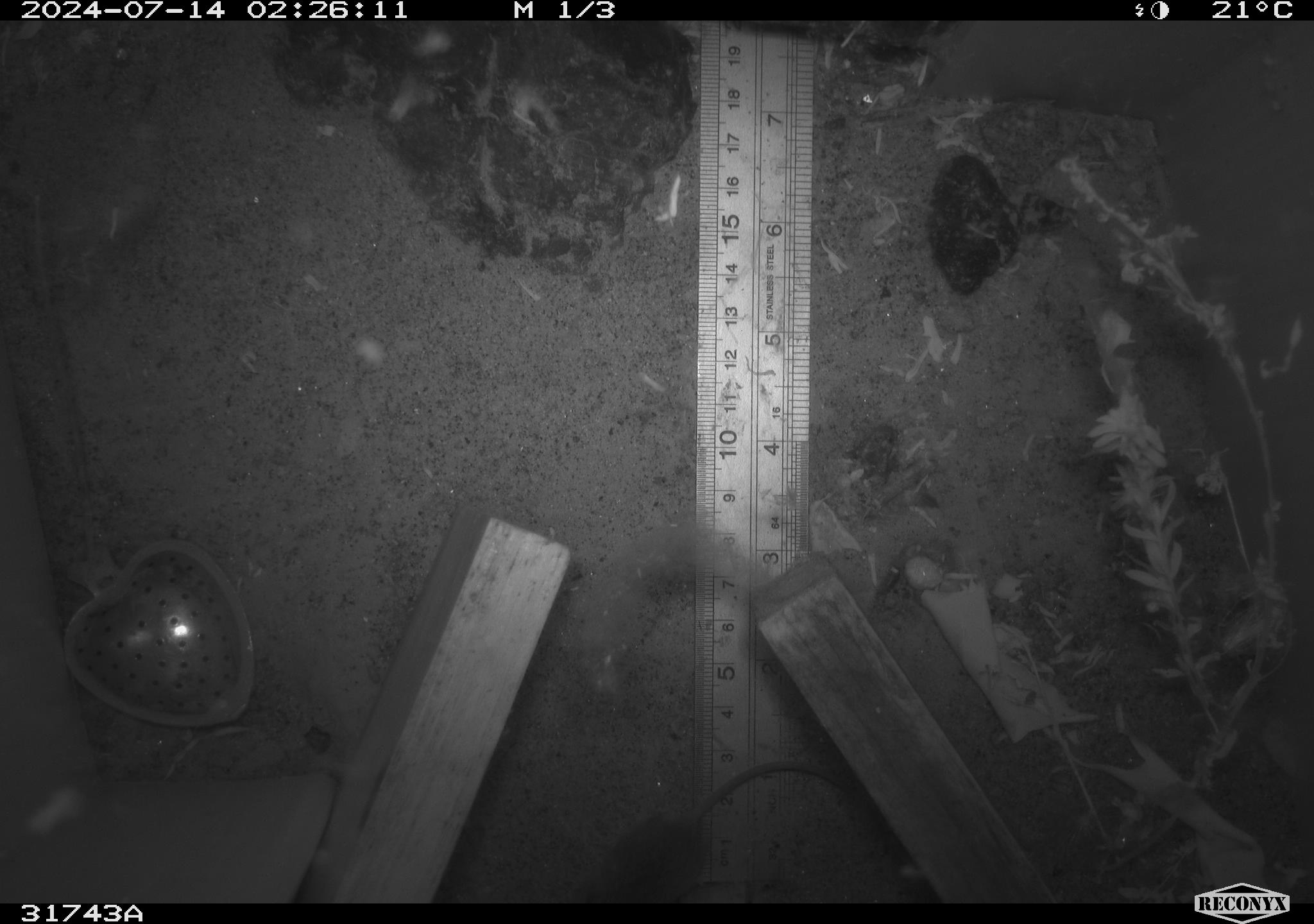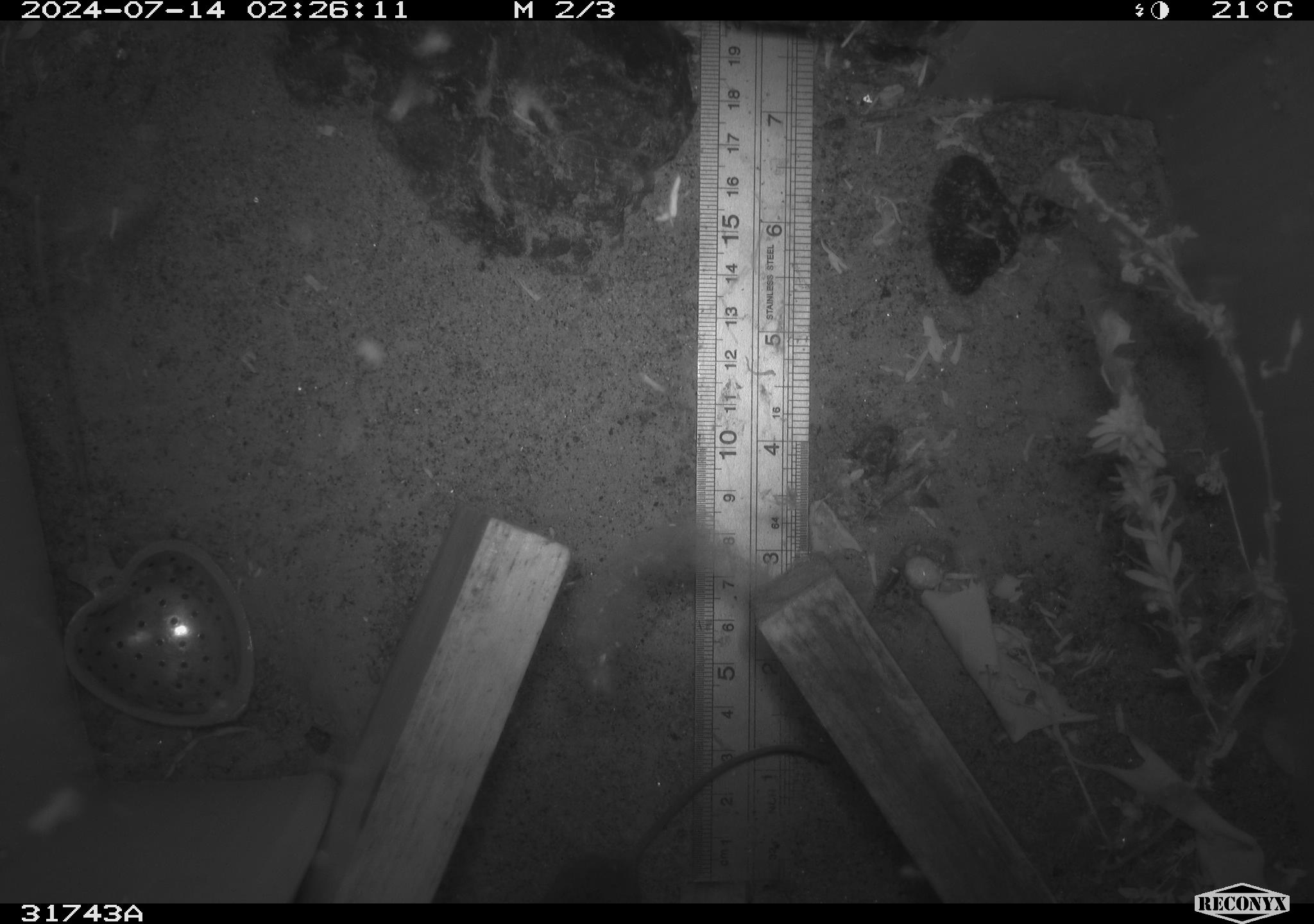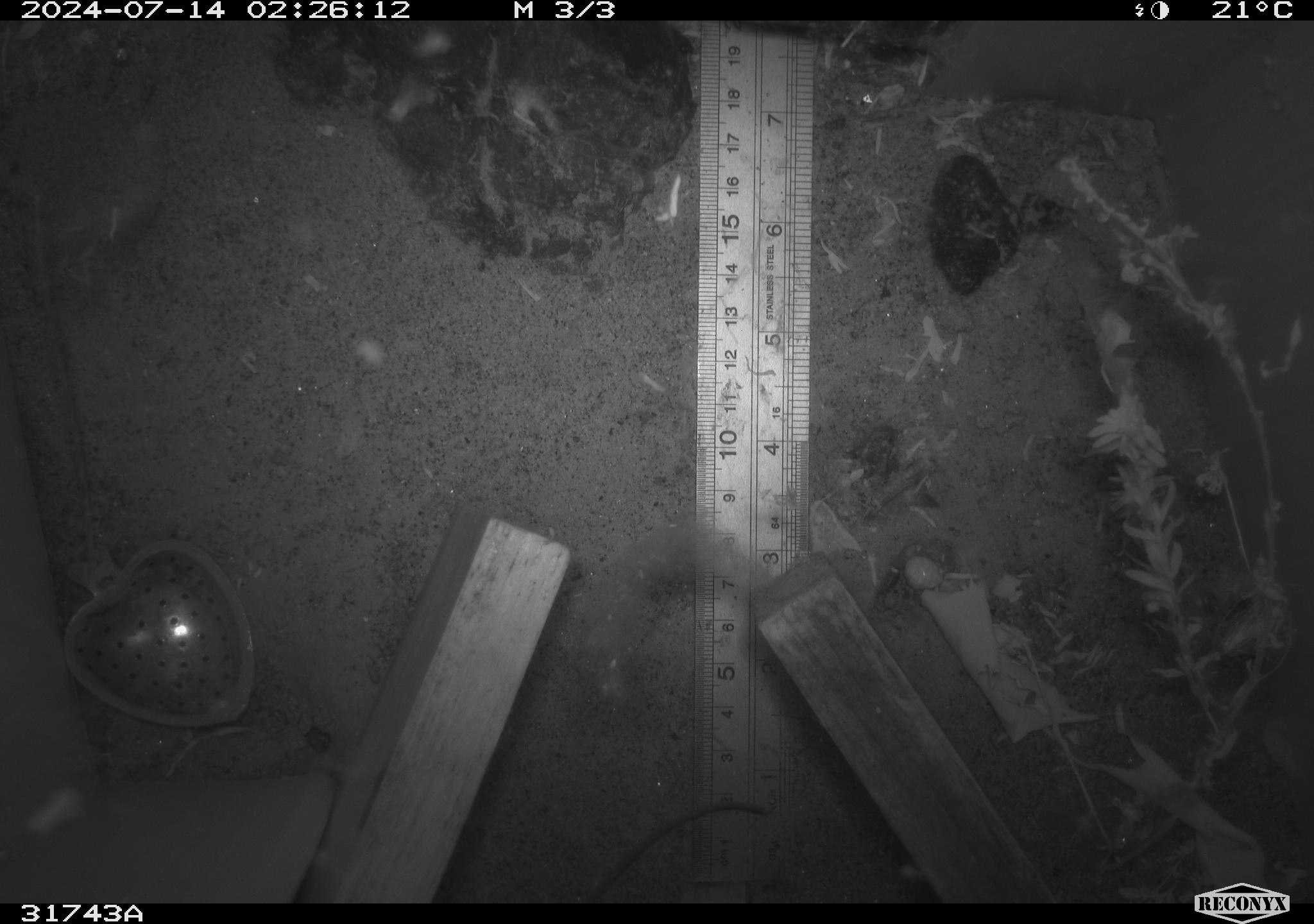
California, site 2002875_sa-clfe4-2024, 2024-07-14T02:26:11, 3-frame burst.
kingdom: Animalia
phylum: Chordata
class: Mammalia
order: Rodentia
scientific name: Rodentia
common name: mouse species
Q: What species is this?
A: Mouse species (Rodentia).